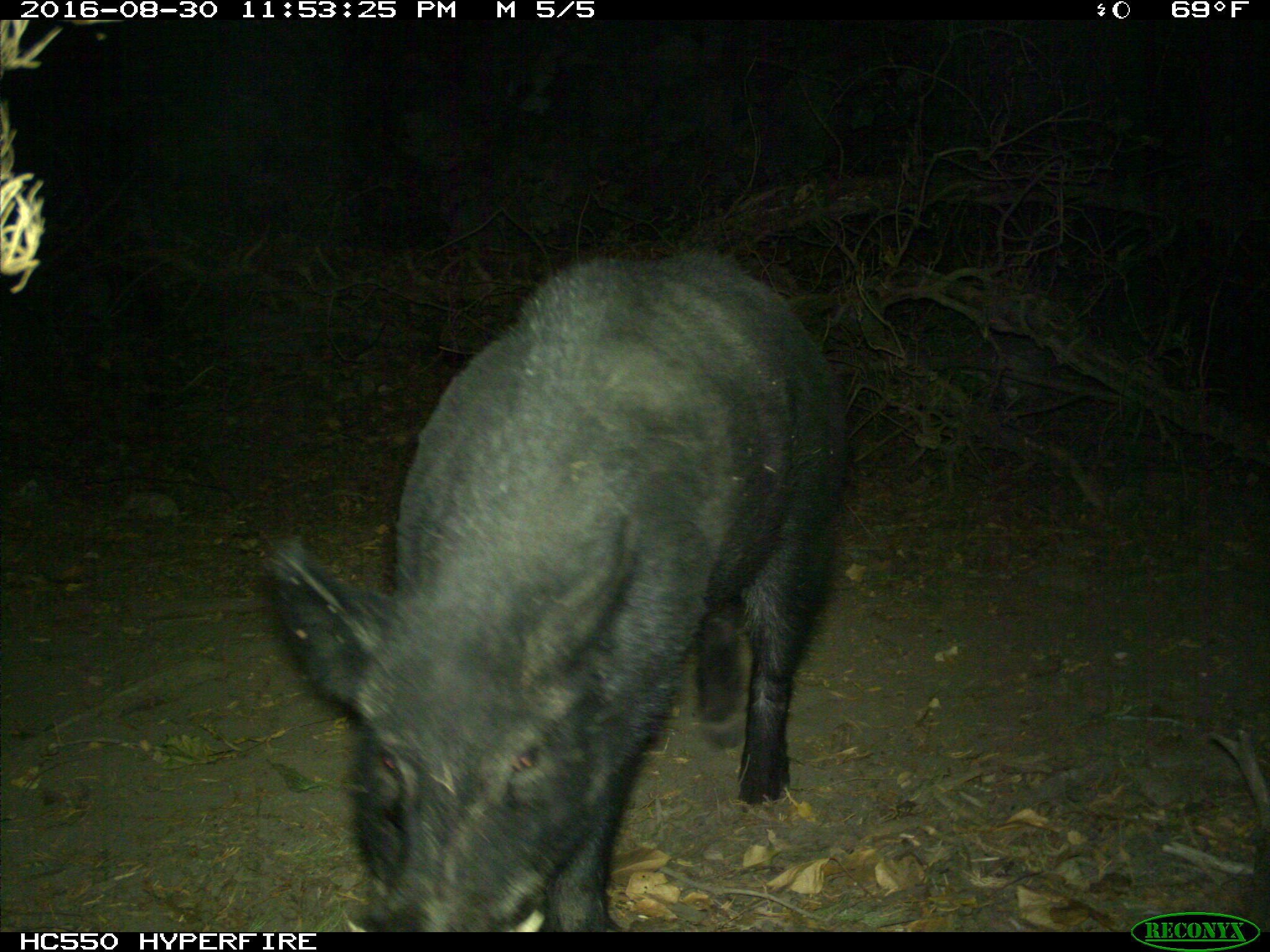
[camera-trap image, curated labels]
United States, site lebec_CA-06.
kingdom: Animalia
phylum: Chordata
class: Mammalia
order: Artiodactyla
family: Suidae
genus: Sus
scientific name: Sus scrofa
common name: wild boar